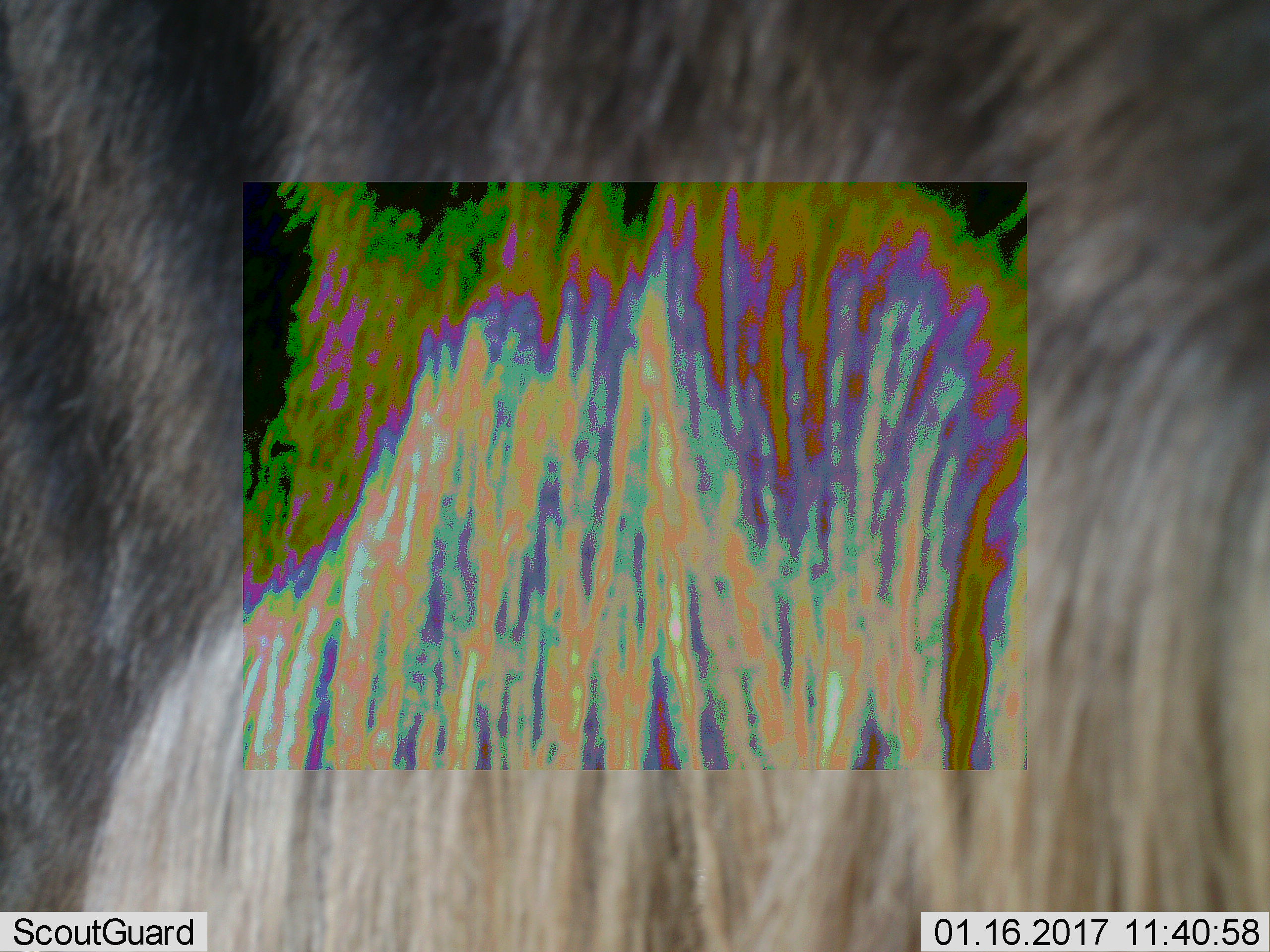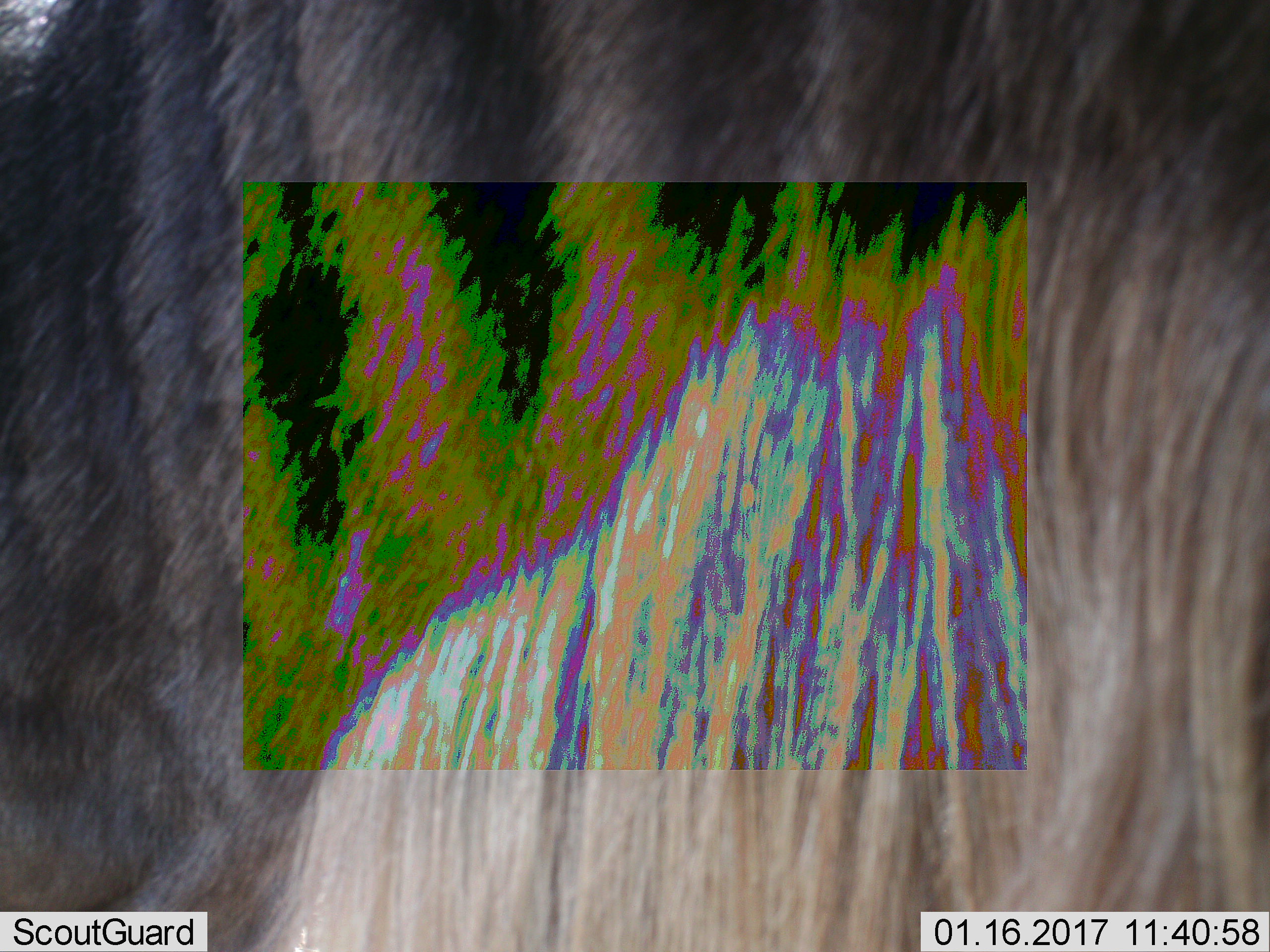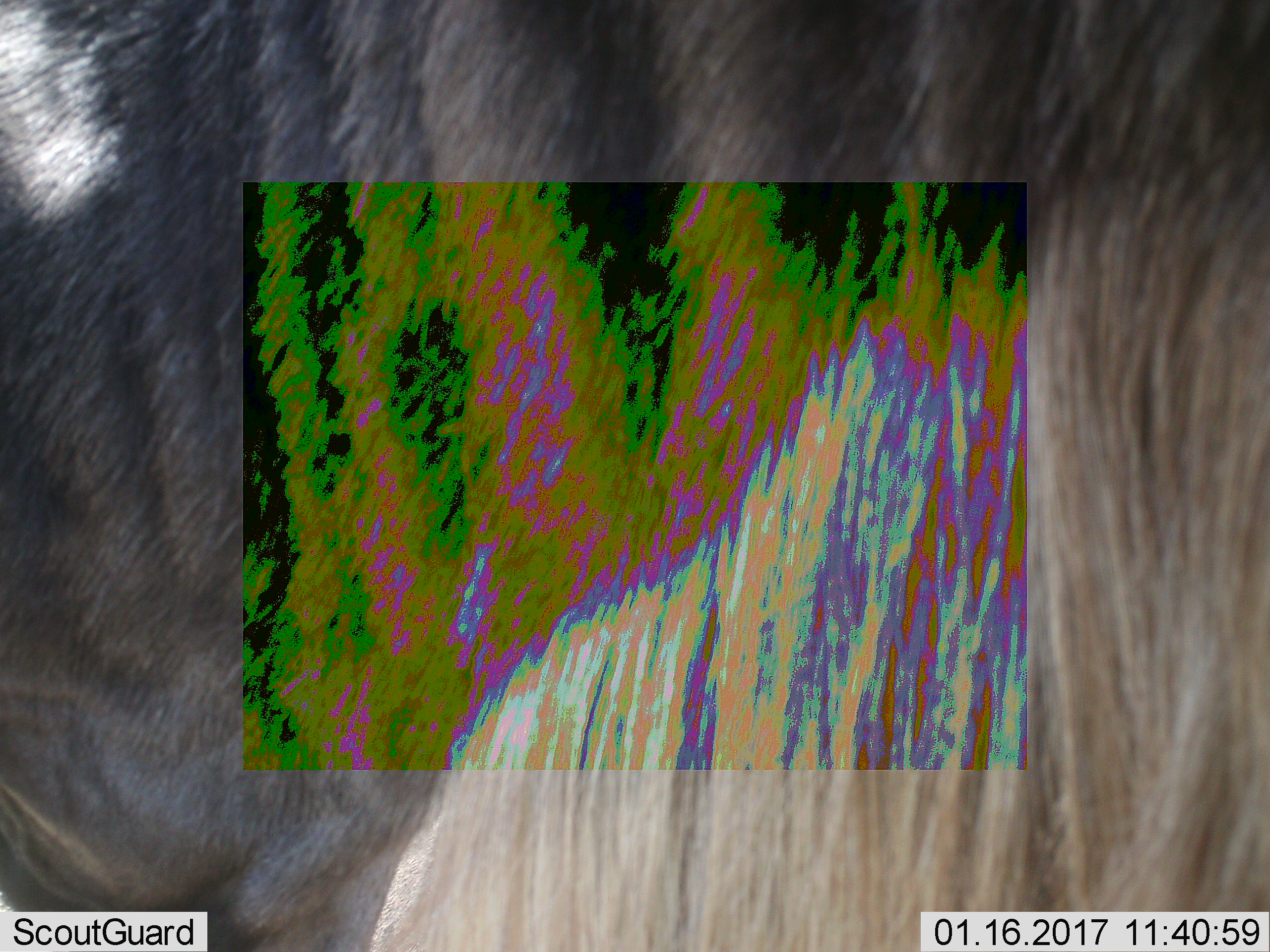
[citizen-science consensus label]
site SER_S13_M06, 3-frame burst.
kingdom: Animalia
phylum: Chordata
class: Mammalia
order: Artiodactyla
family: Bovidae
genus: Connochaetes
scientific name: Connochaetes taurinus taurinus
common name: blue wildebeest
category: wildebeestblue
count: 1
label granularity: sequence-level